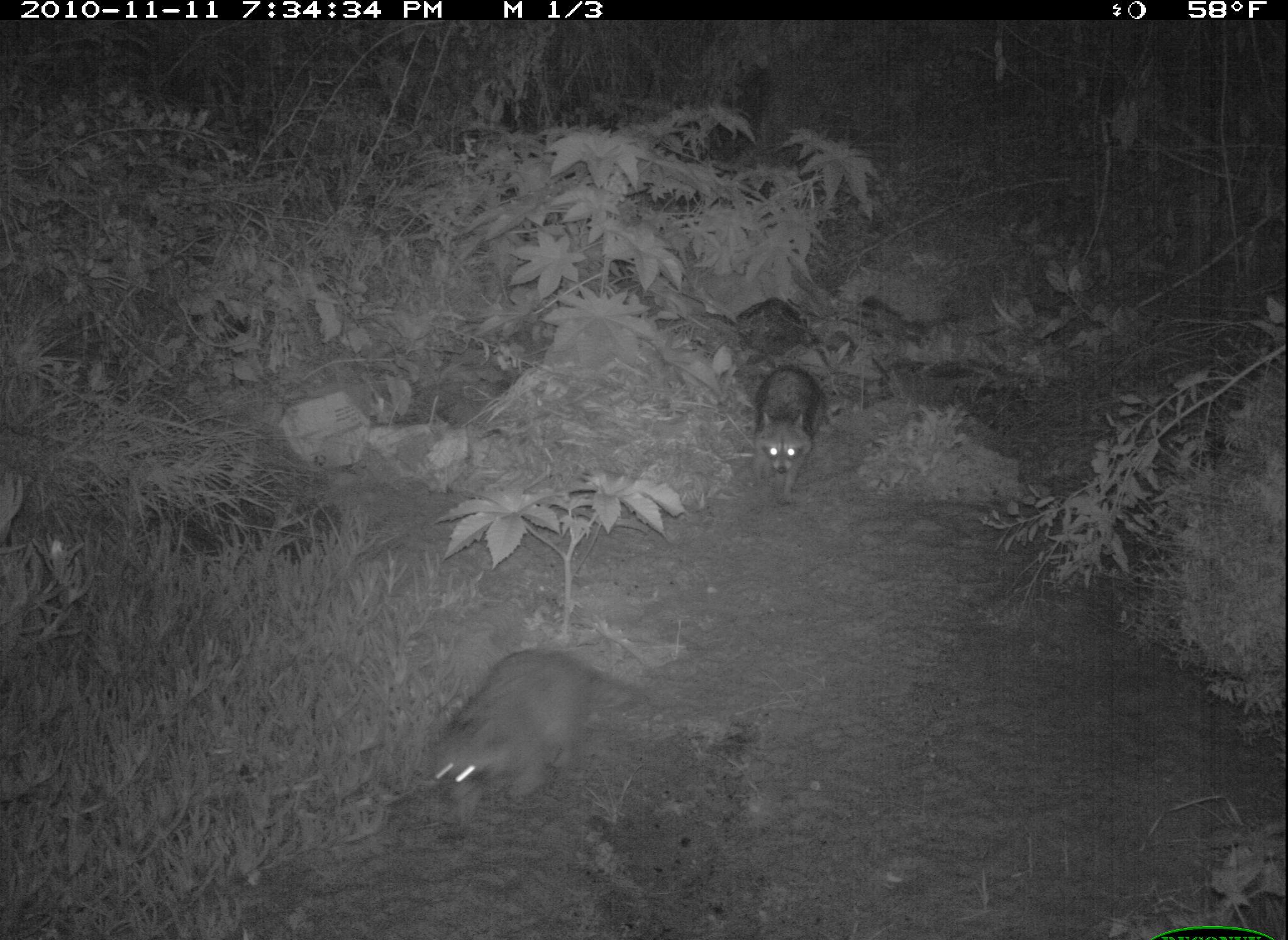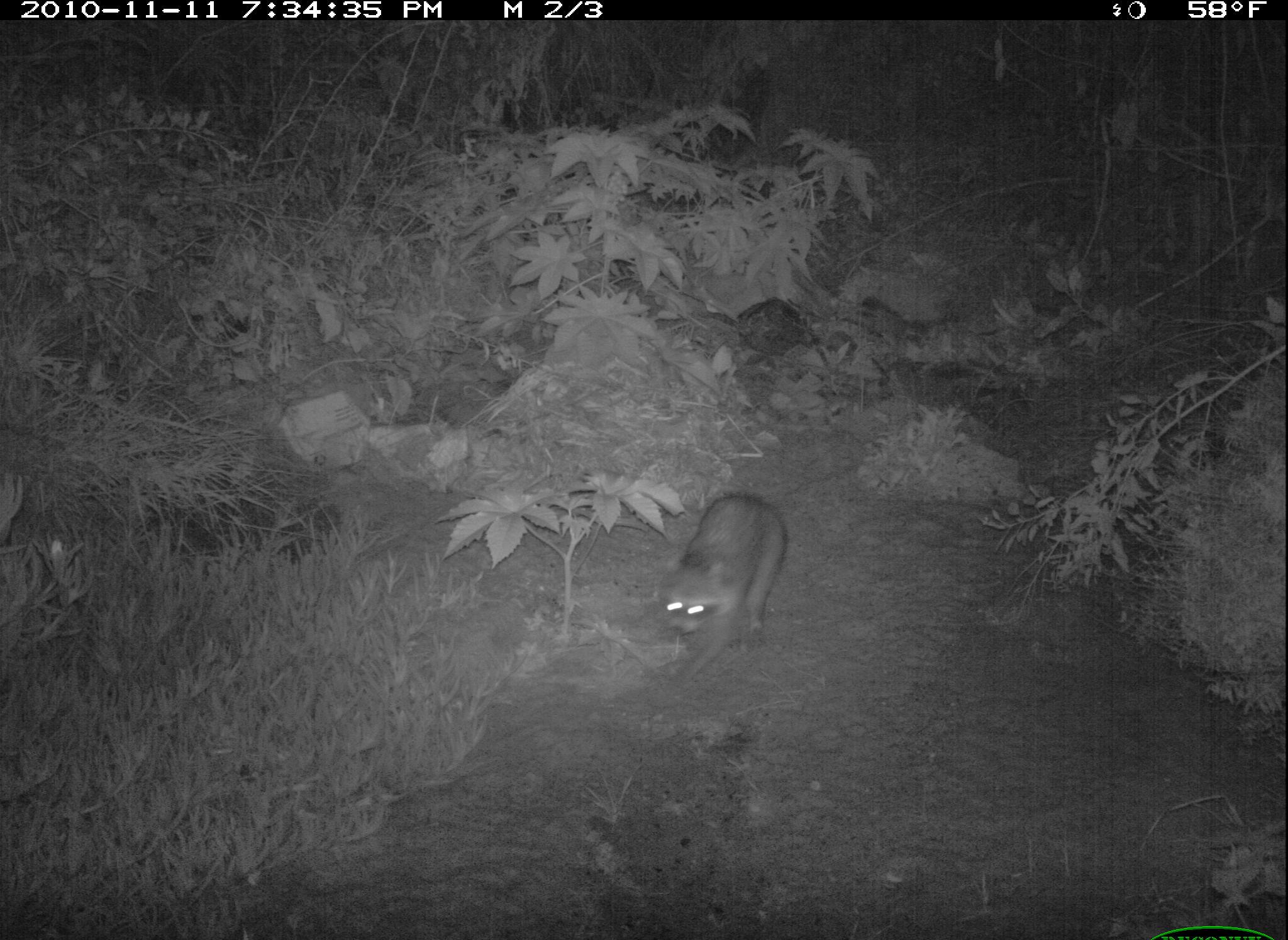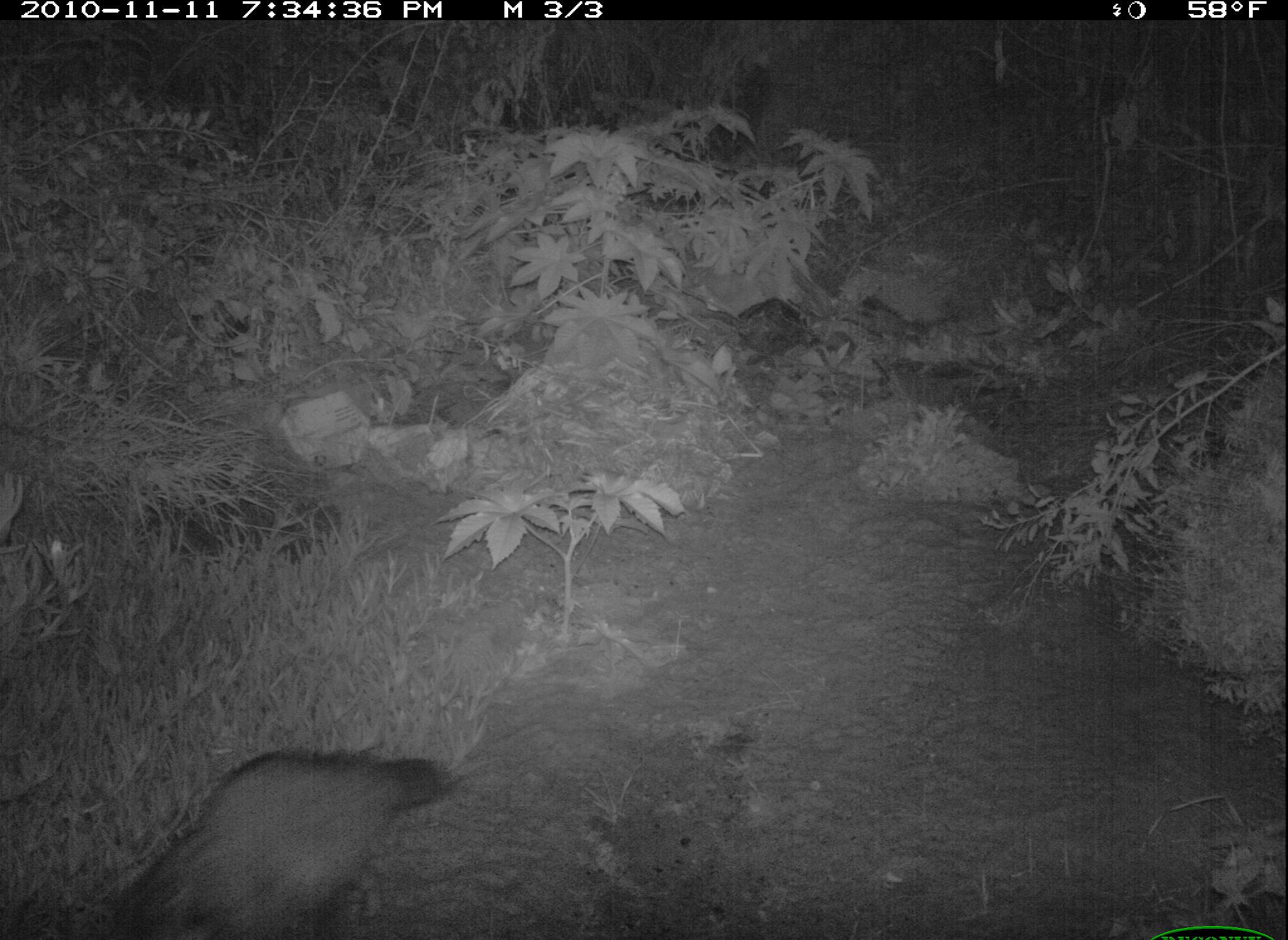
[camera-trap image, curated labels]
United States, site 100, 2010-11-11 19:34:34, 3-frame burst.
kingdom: Animalia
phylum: Chordata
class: Mammalia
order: Carnivora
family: Procyonidae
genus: Procyon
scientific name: Procyon lotor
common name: raccoon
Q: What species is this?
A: Raccoon (Procyon lotor).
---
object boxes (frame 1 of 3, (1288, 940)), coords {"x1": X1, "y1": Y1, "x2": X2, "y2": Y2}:
raccoon: {"x1": 394, "y1": 633, "x2": 665, "y2": 817}; {"x1": 735, "y1": 353, "x2": 827, "y2": 515}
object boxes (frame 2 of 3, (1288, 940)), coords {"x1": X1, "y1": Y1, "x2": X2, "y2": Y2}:
raccoon: {"x1": 634, "y1": 491, "x2": 792, "y2": 689}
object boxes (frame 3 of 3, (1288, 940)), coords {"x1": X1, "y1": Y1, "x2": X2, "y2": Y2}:
raccoon: {"x1": 87, "y1": 722, "x2": 484, "y2": 940}